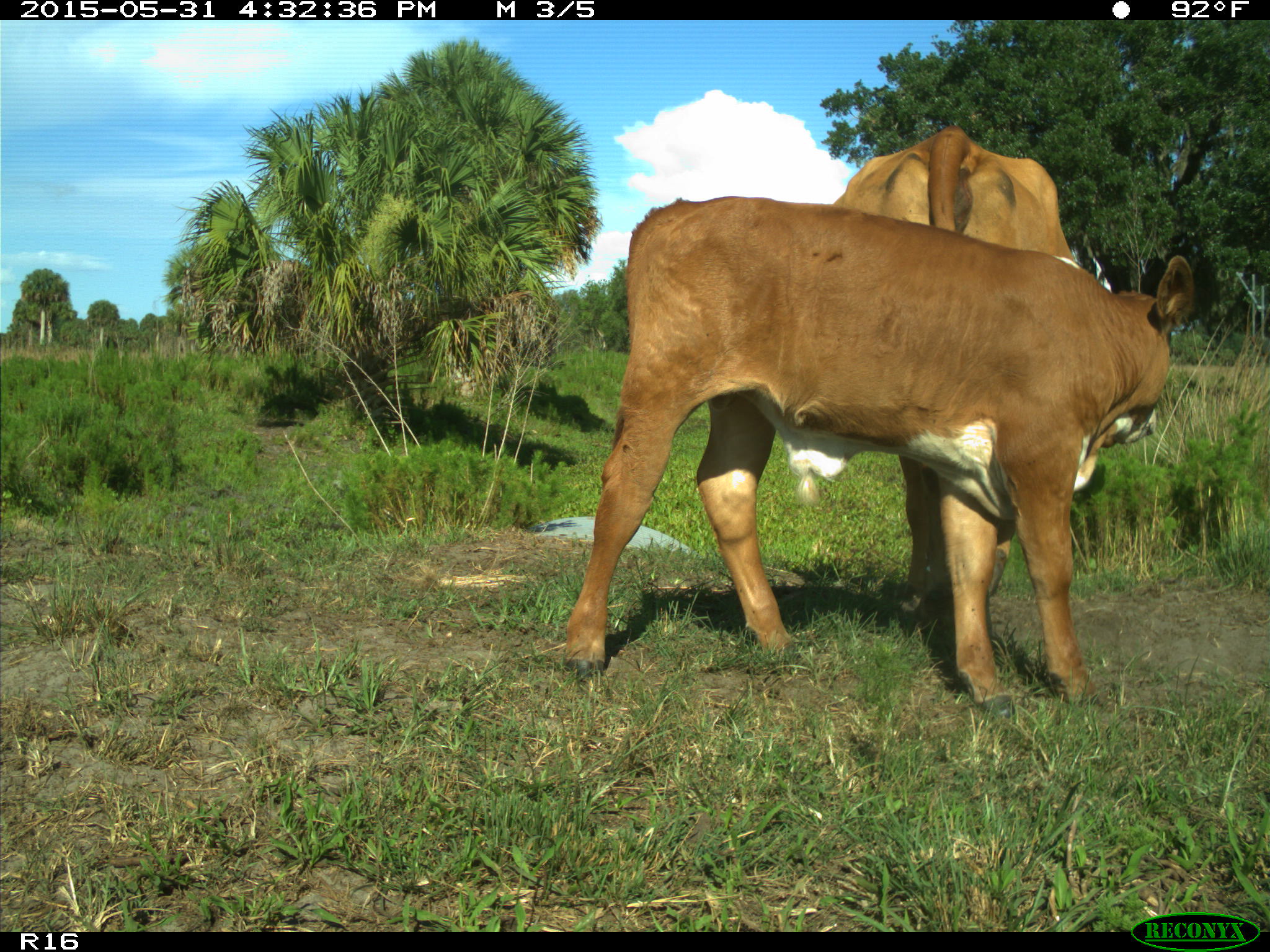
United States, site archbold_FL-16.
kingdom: Animalia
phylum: Chordata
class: Mammalia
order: Artiodactyla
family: Bovidae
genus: Bos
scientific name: Bos taurus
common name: domestic cow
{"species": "Bos taurus (domestic cow)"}